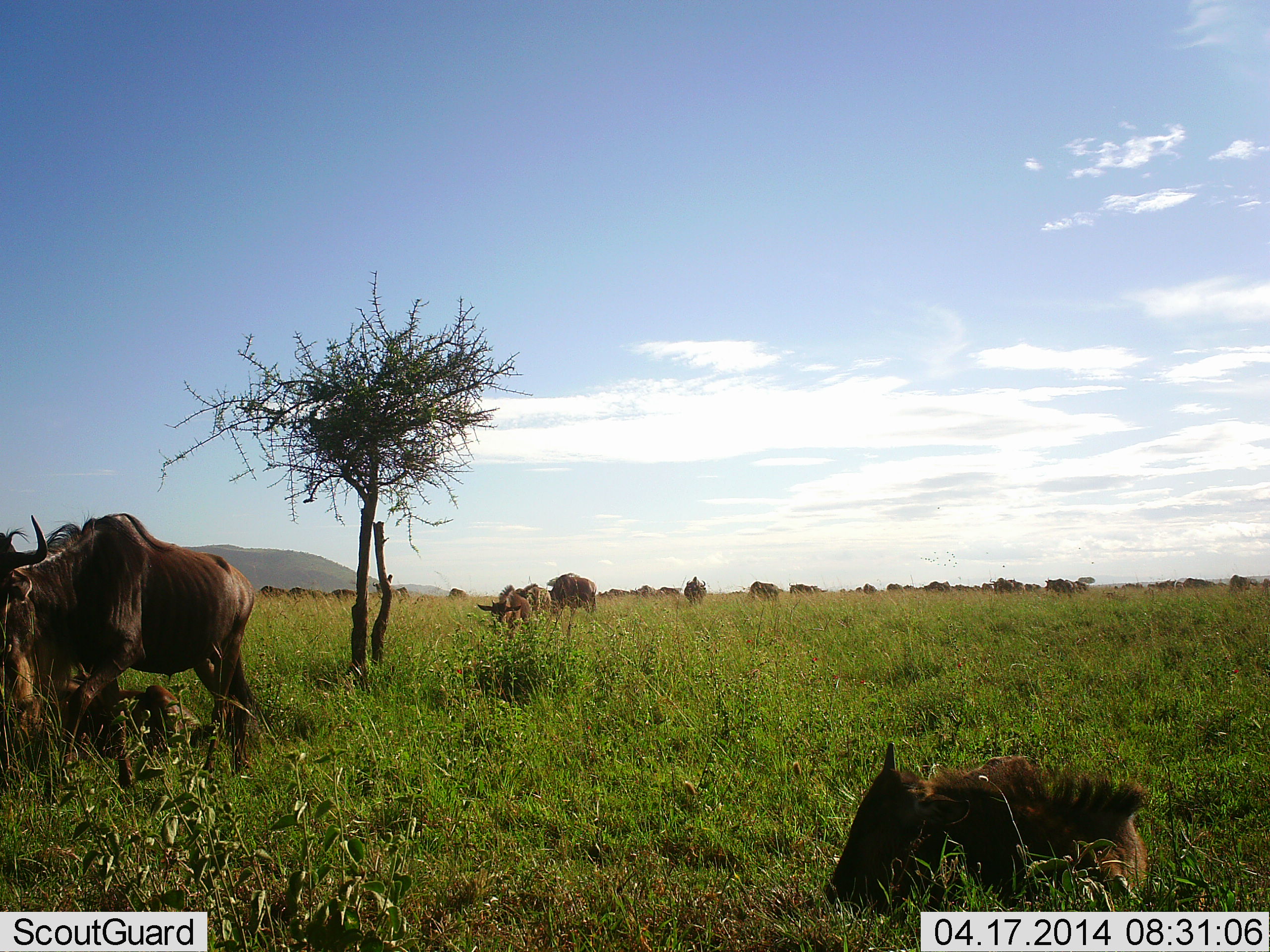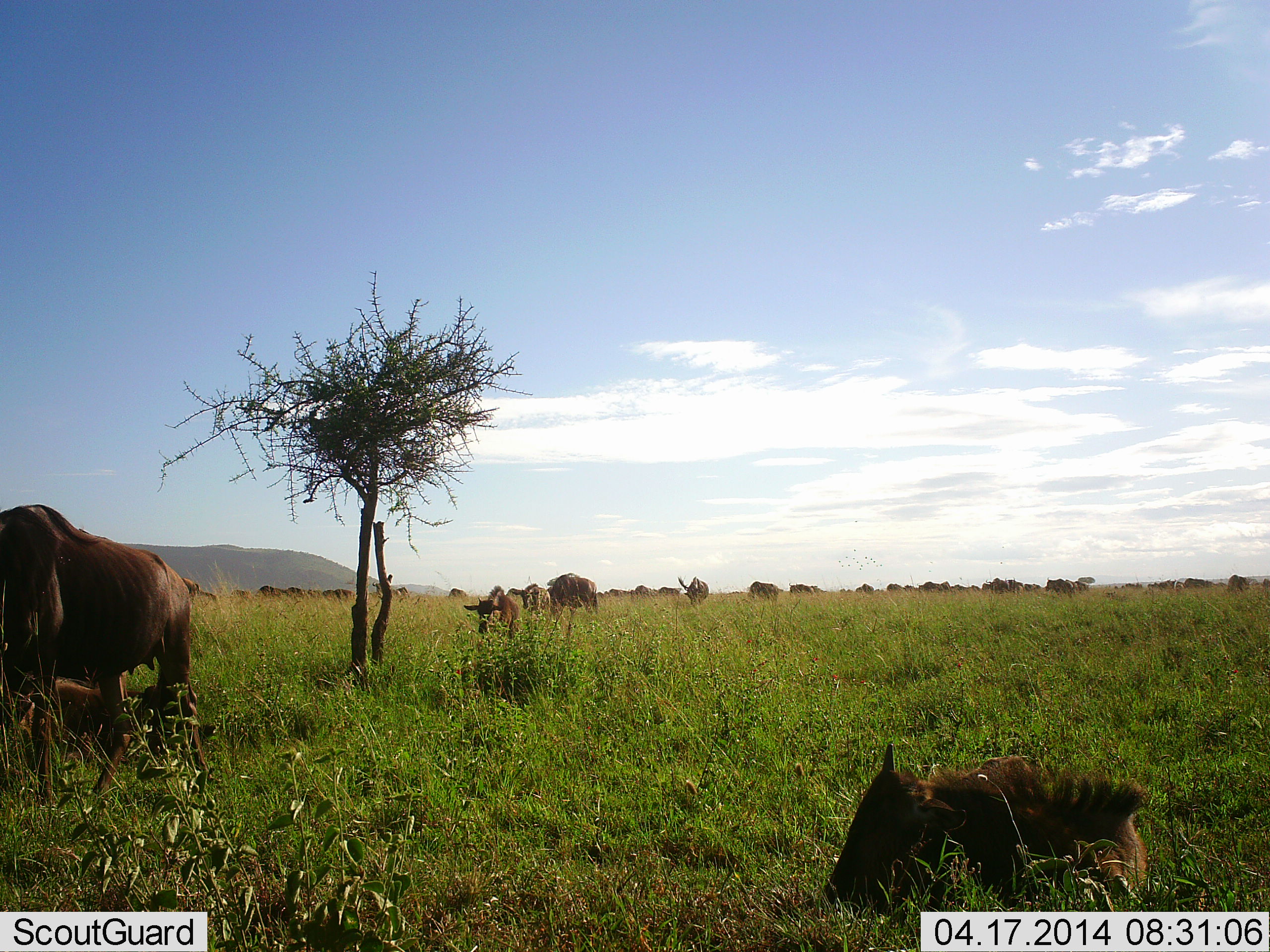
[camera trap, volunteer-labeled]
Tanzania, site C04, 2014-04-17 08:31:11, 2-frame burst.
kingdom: Animalia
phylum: Chordata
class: Mammalia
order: Artiodactyla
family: Bovidae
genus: Connochaetes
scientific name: Connochaetes taurinus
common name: blue wildebeest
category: wildebeest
Wildebeest (blue wildebeest) (Connochaetes taurinus), count 11-50. Behavior (volunteer vote fractions): standing 60%, resting 60%, moving 90%, interacting 0%. Young present (vote fraction): 20%. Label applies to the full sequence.